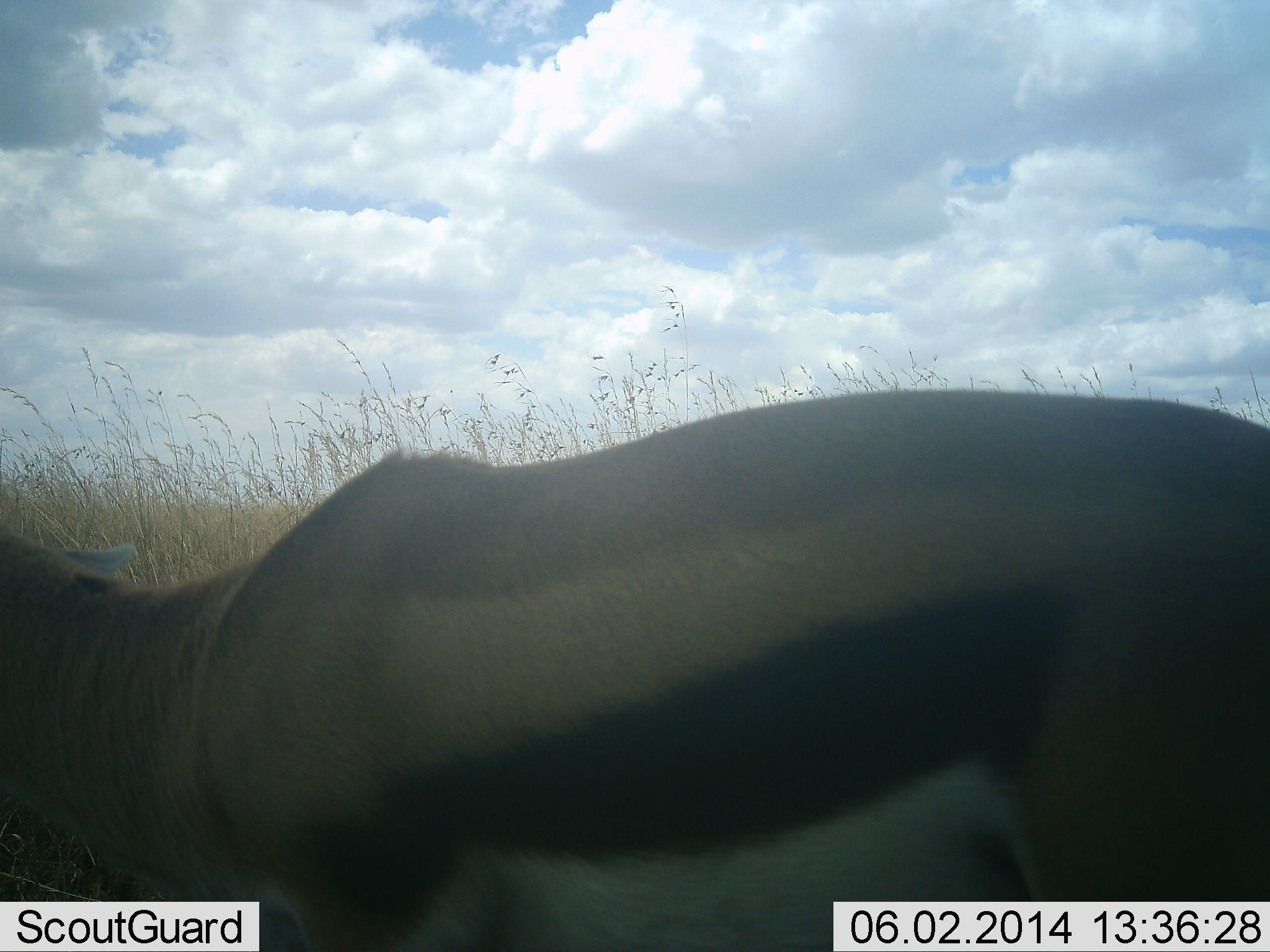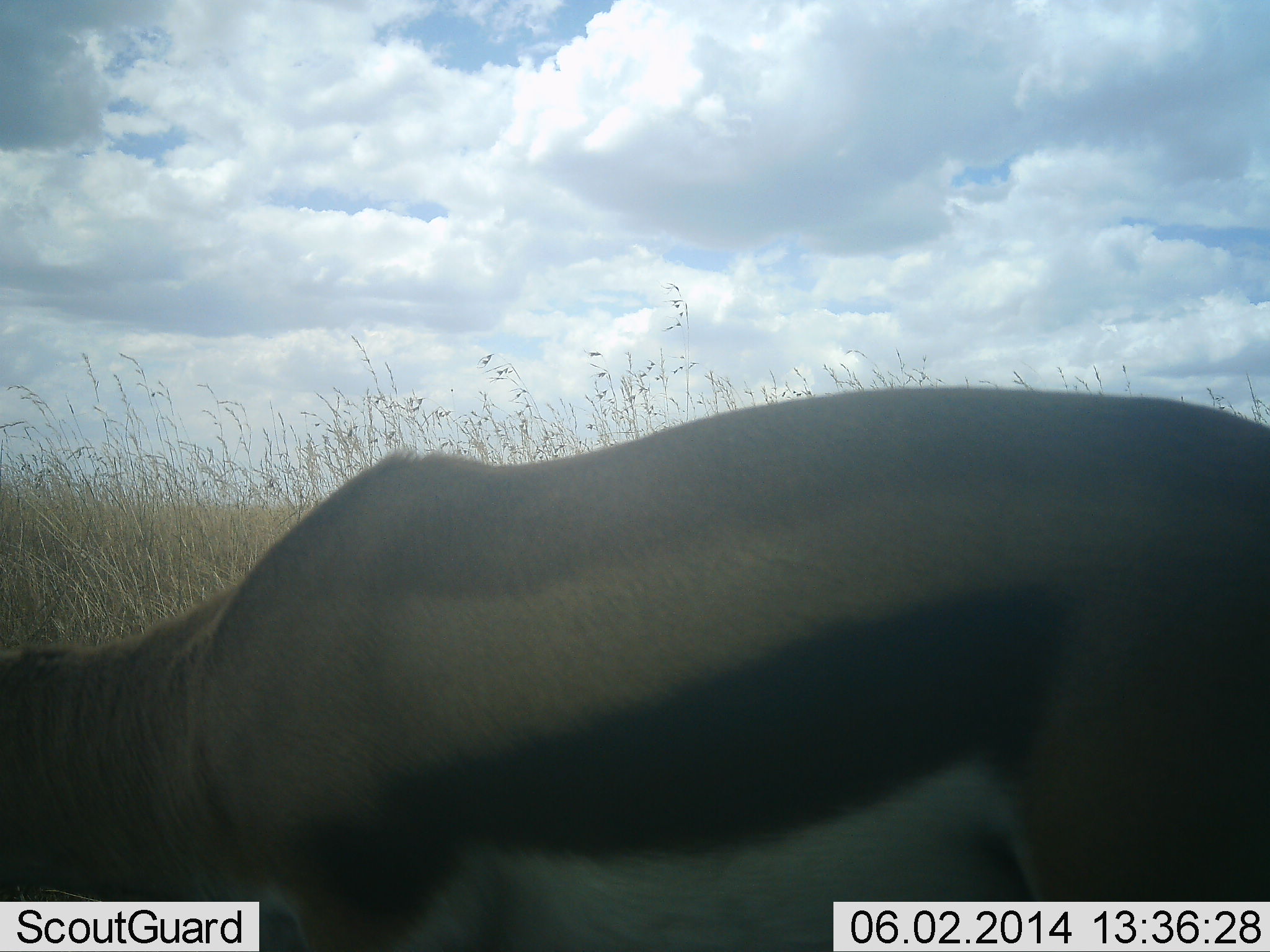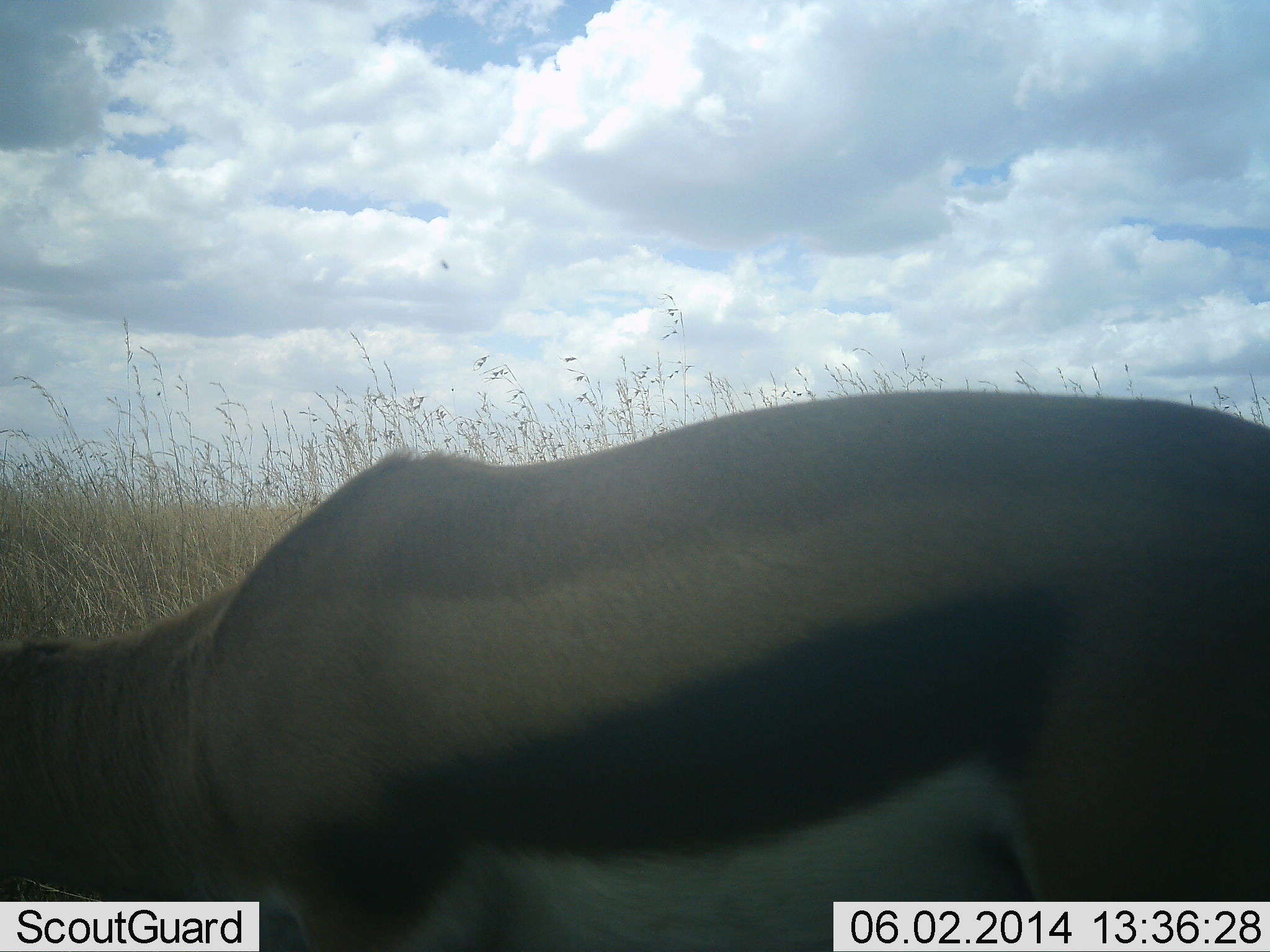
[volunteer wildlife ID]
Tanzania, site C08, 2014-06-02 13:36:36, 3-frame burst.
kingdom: Animalia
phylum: Chordata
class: Mammalia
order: Artiodactyla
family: Bovidae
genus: Eudorcas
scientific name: Eudorcas thomsonii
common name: thomson's gazelle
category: gazellethomsons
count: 1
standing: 70%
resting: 0%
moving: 0%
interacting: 0%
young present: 0%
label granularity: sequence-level